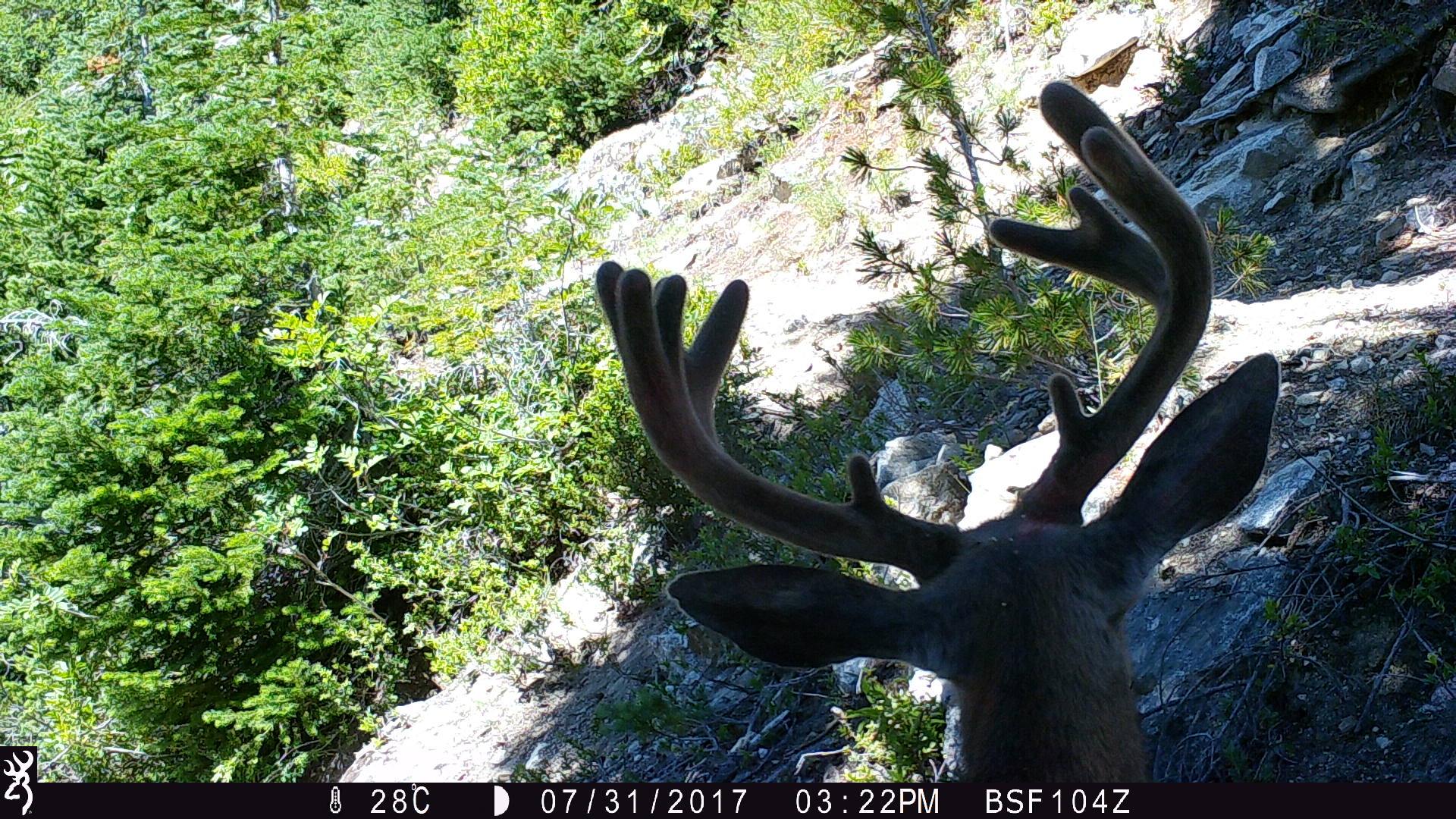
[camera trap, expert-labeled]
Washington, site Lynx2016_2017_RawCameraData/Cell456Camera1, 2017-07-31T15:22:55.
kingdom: Animalia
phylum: Chordata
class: Mammalia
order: Artiodactyla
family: Cervidae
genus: Odocoileus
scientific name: Odocoileus hemionus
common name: mule deer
Odocoileus hemionus (mule deer). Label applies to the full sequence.